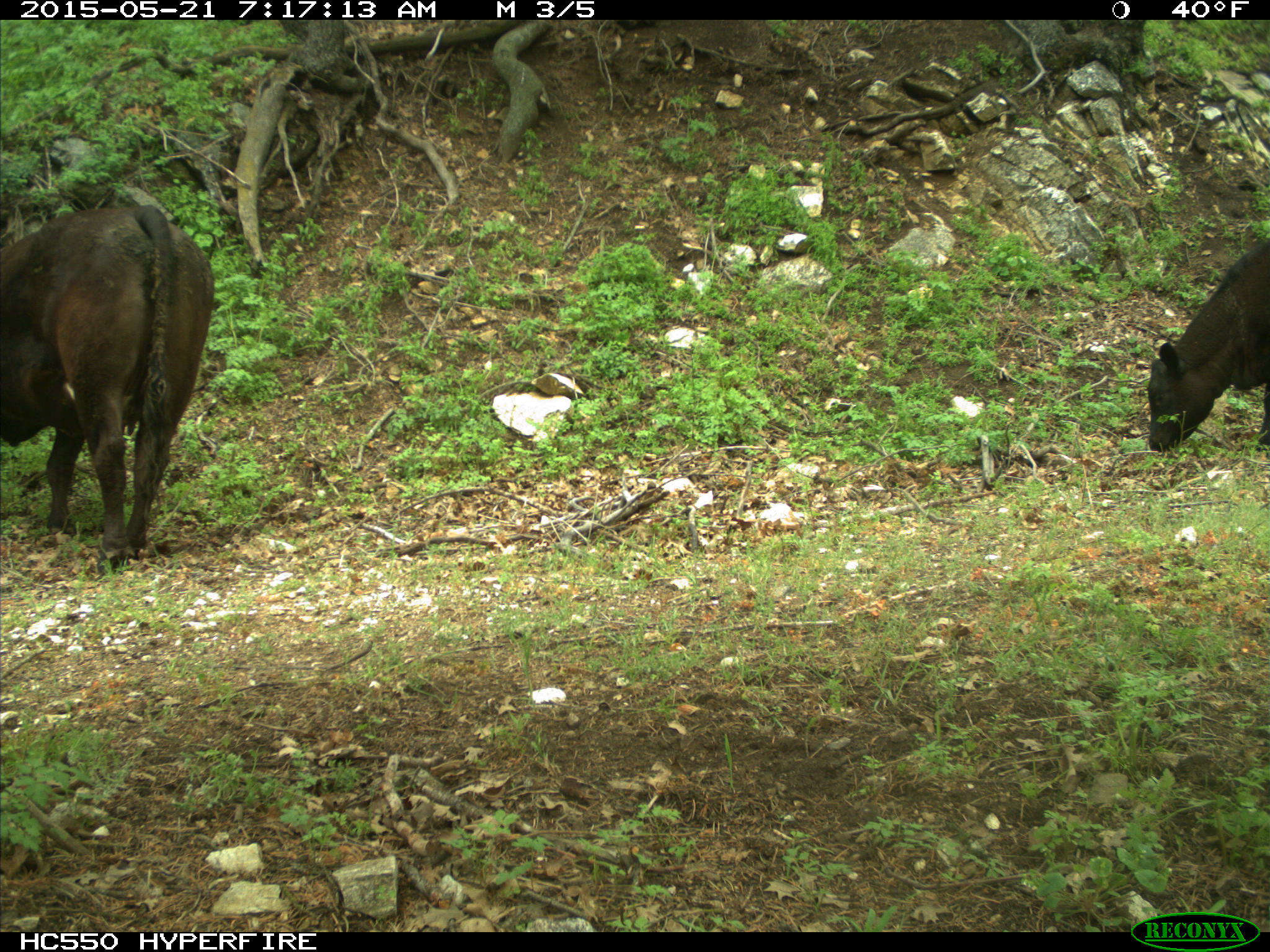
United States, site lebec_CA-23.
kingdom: Animalia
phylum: Chordata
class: Mammalia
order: Artiodactyla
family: Bovidae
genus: Bos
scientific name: Bos taurus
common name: domestic cow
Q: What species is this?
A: Bos taurus (domestic cow).